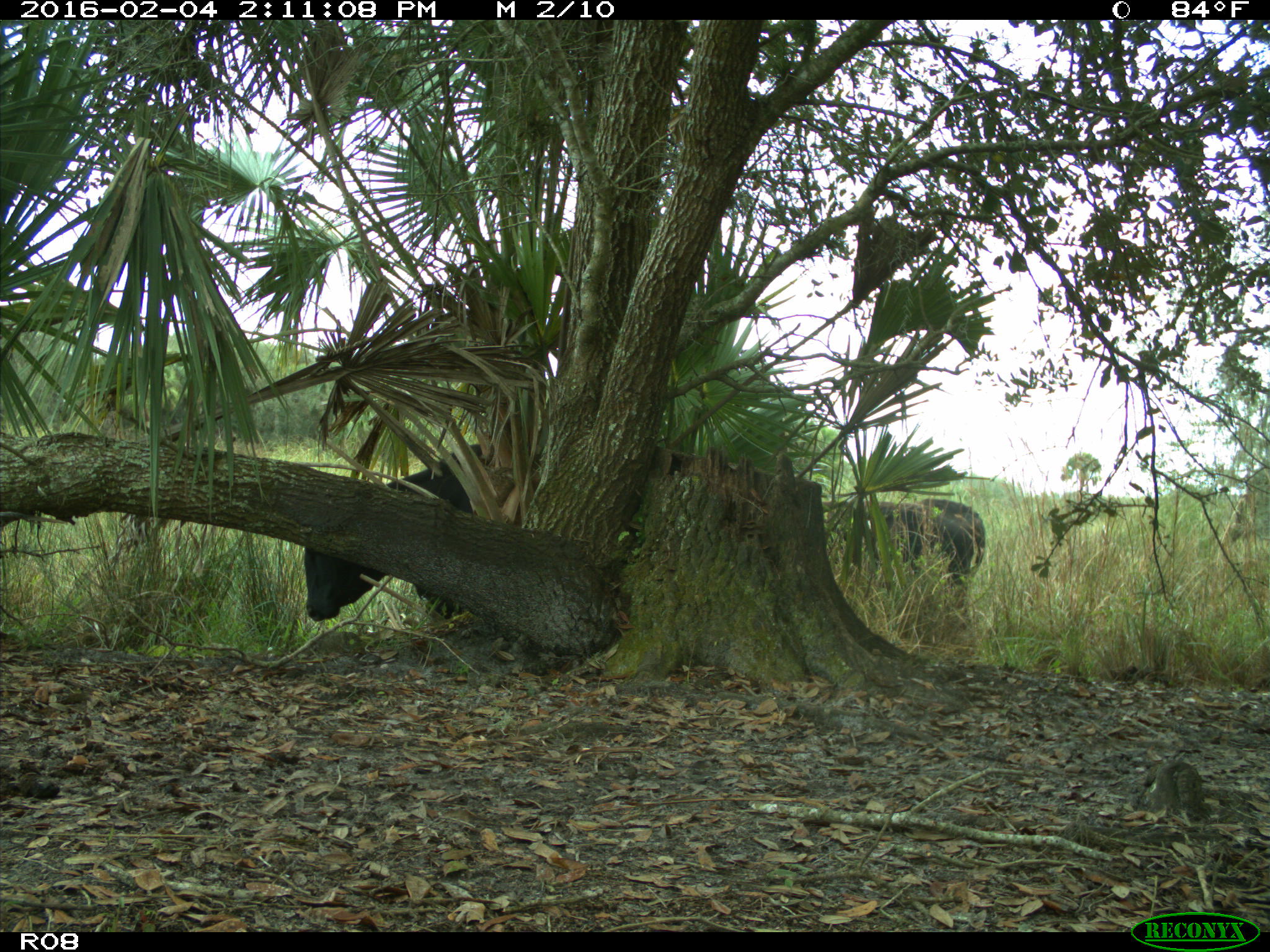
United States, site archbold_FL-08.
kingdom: Animalia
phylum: Chordata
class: Mammalia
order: Artiodactyla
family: Bovidae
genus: Bos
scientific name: Bos taurus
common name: domestic cow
Bos taurus (domestic cow).